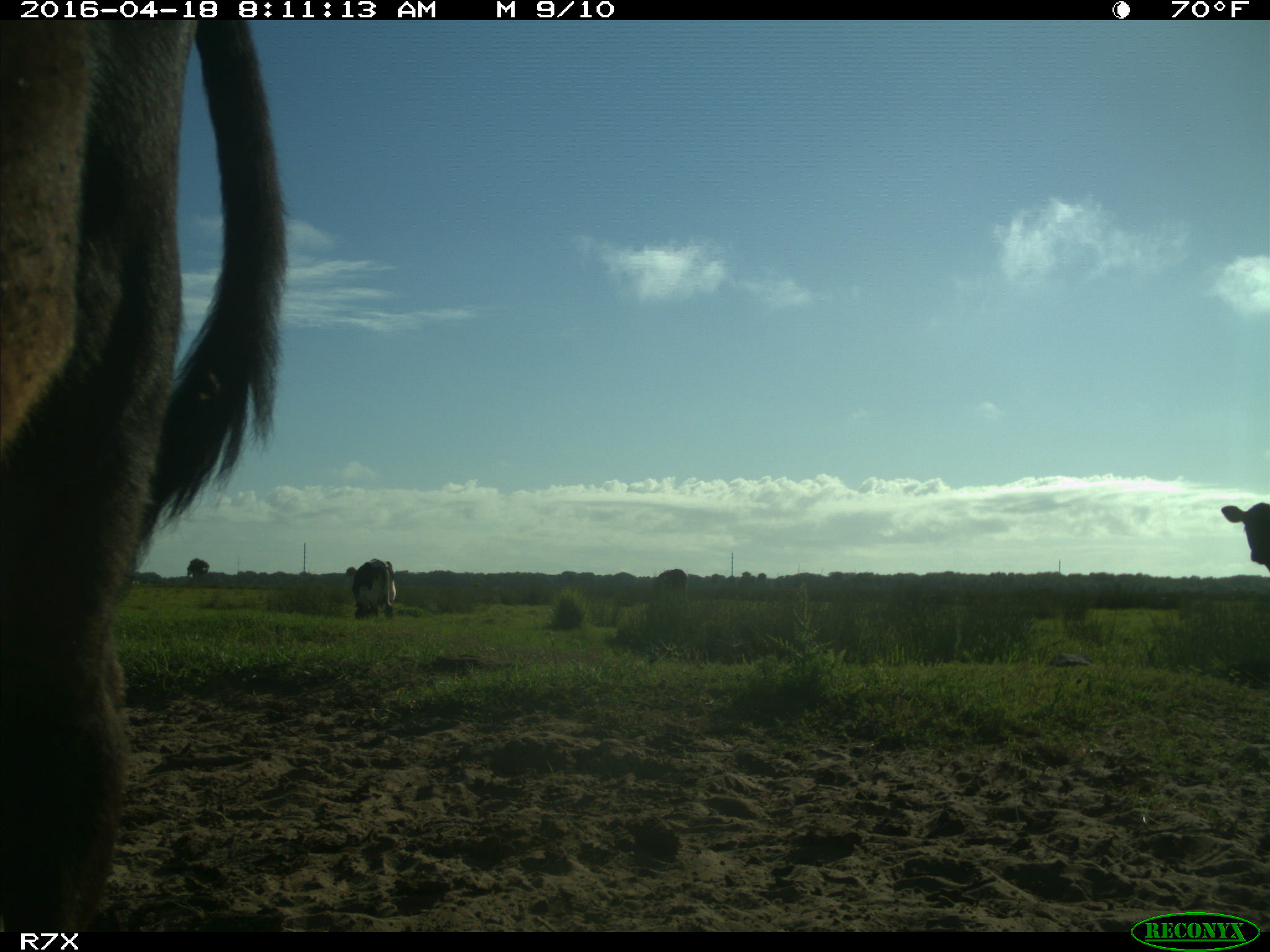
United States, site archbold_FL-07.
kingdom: Animalia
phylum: Chordata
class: Mammalia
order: Artiodactyla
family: Bovidae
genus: Bos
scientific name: Bos taurus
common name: domestic cow